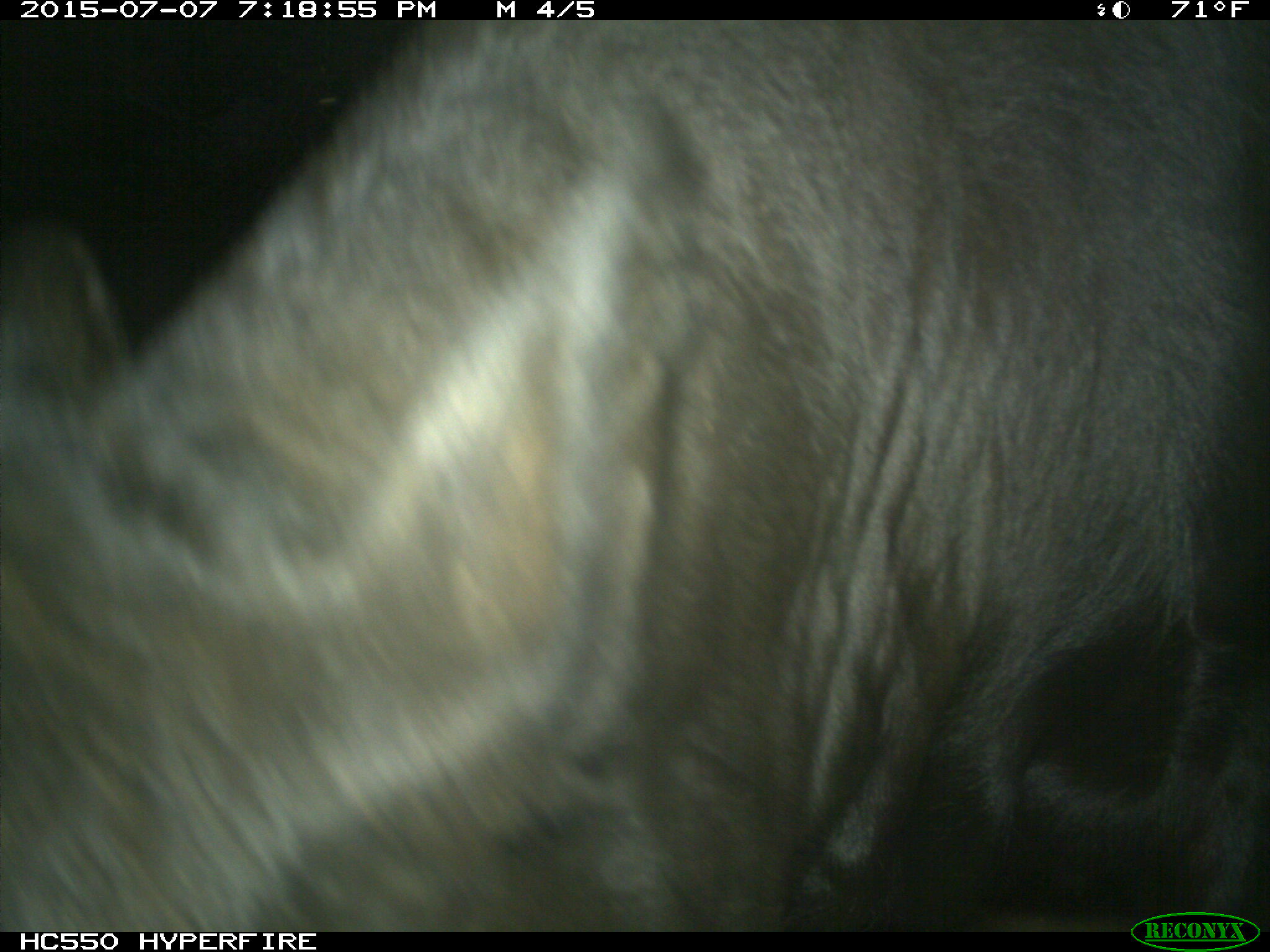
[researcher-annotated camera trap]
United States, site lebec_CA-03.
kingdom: Animalia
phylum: Chordata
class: Mammalia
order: Artiodactyla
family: Bovidae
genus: Bos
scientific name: Bos taurus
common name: domestic cow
Bos taurus (domestic cow).